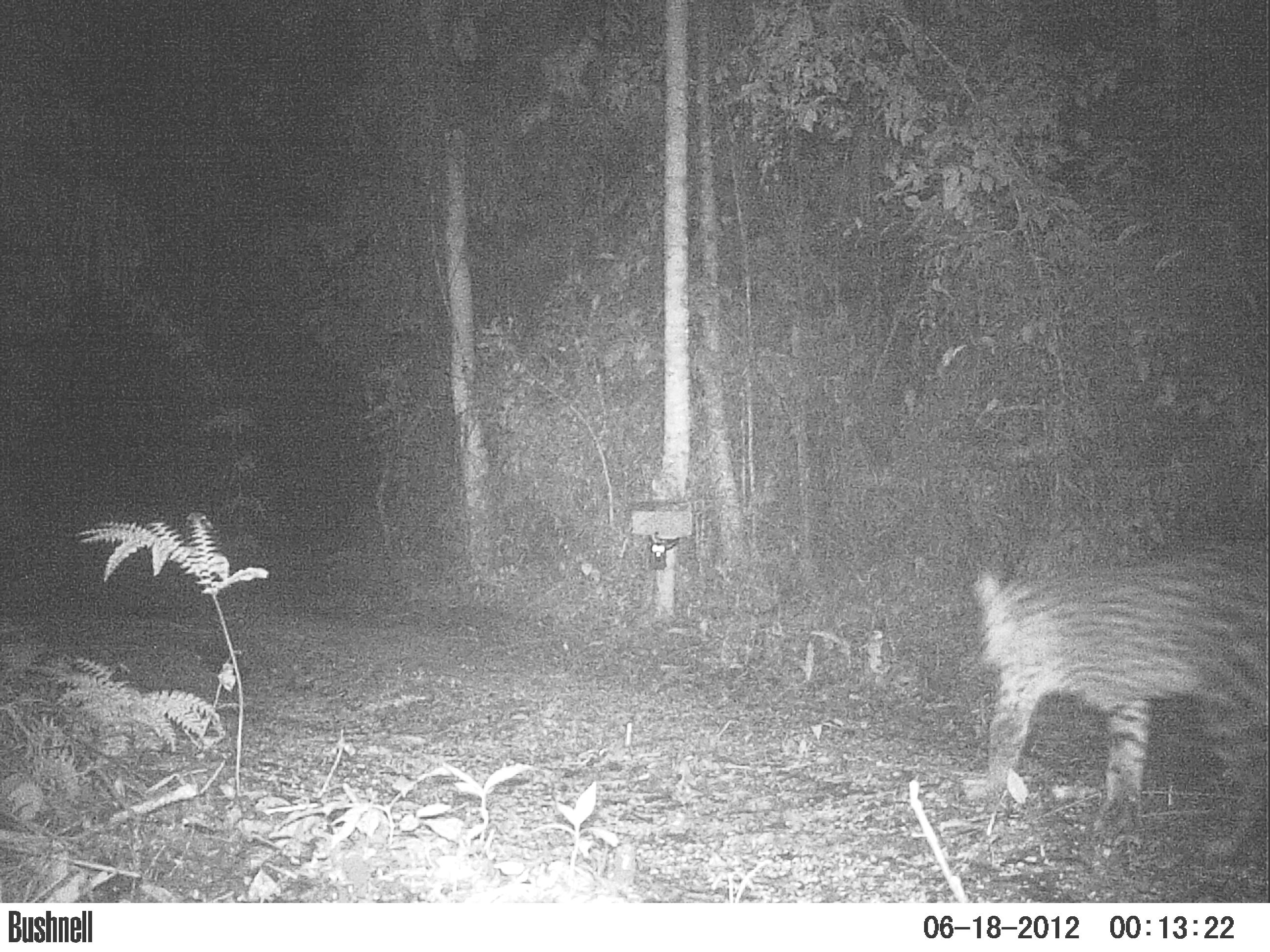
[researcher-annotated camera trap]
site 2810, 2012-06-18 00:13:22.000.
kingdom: Animalia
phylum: Chordata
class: Mammalia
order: Carnivora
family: Felidae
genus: Leopardus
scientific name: Leopardus pardalis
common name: ocelot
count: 1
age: adult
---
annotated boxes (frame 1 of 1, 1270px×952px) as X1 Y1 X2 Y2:
leopardus pardalis: 972 546 1270 851